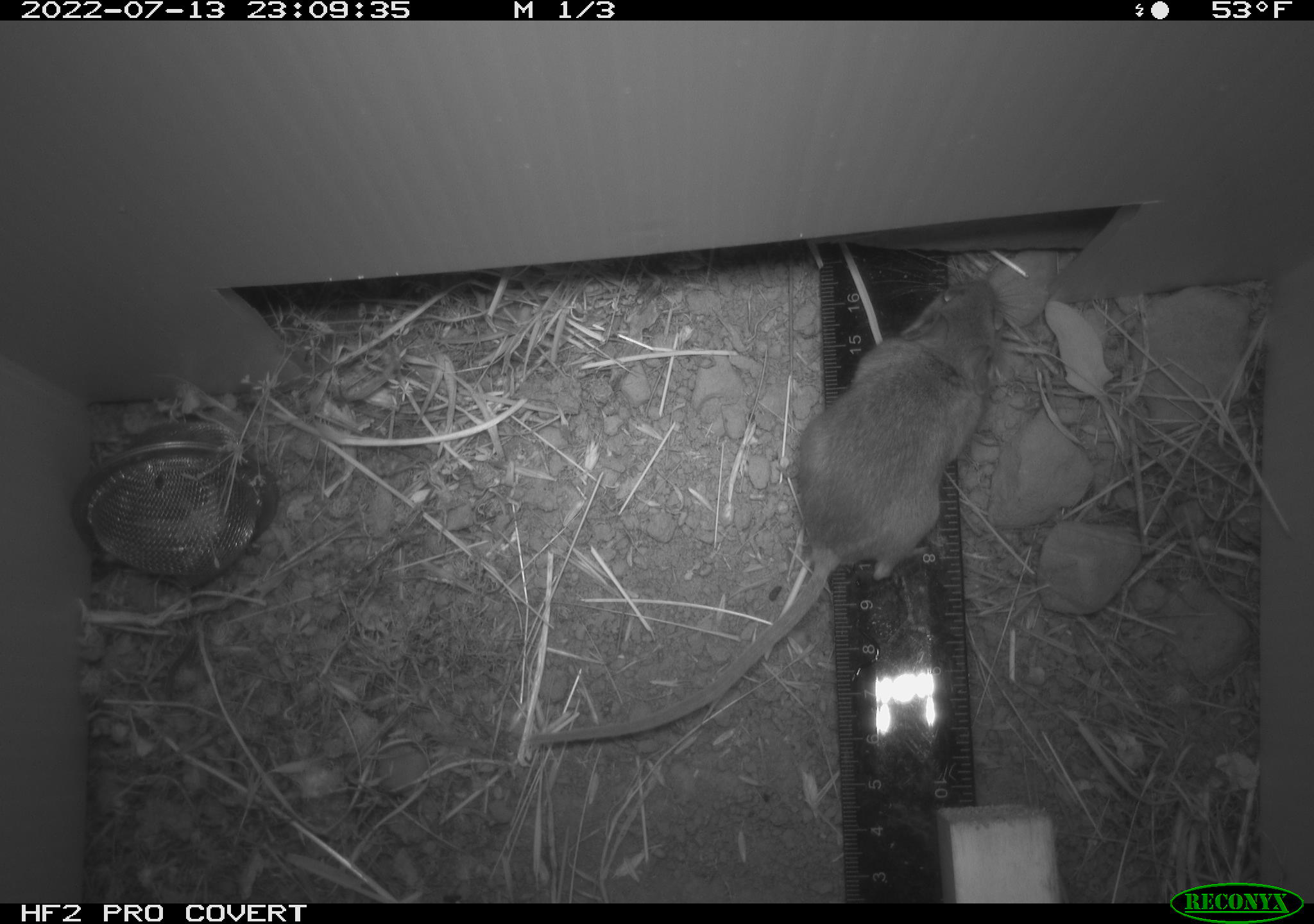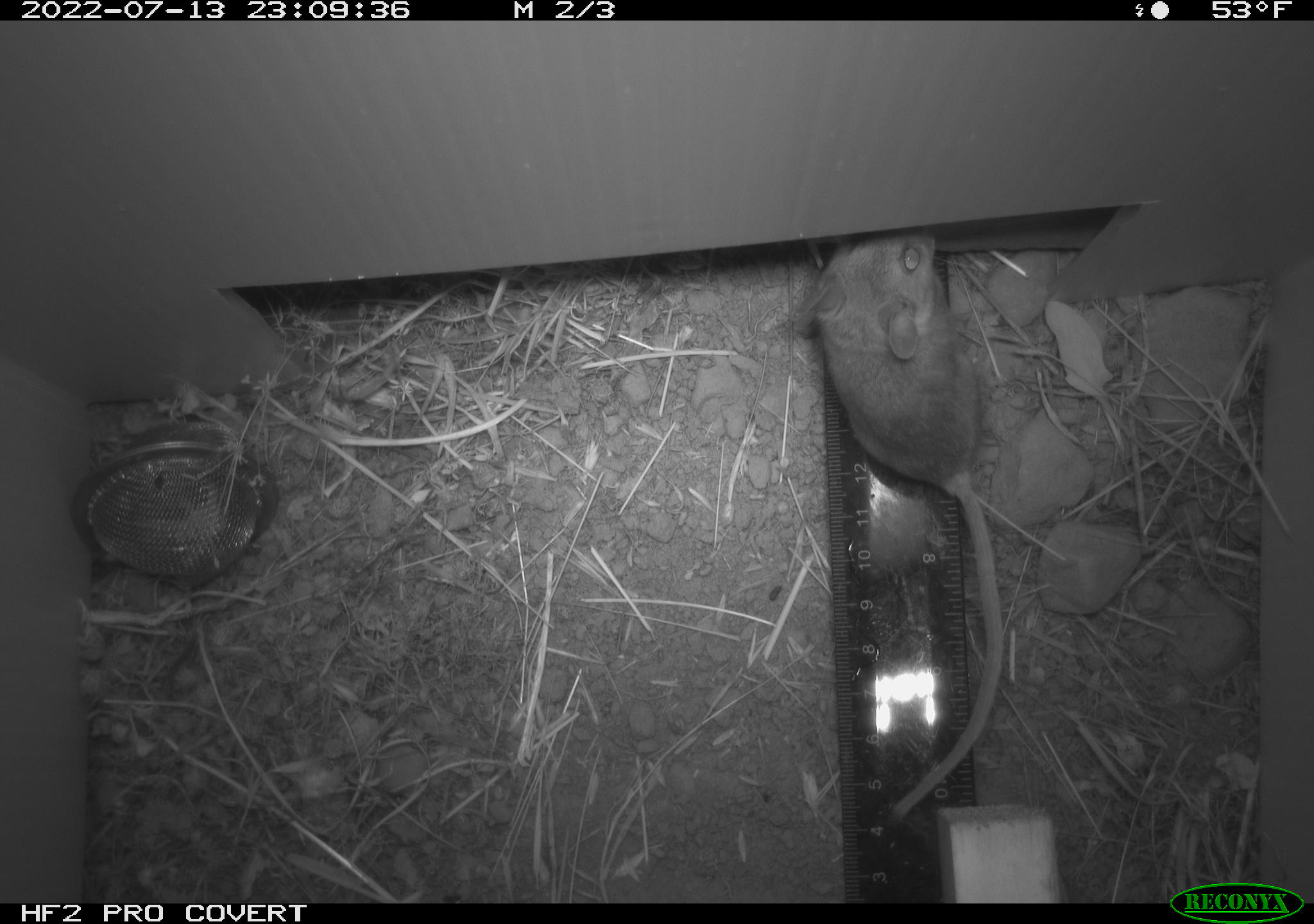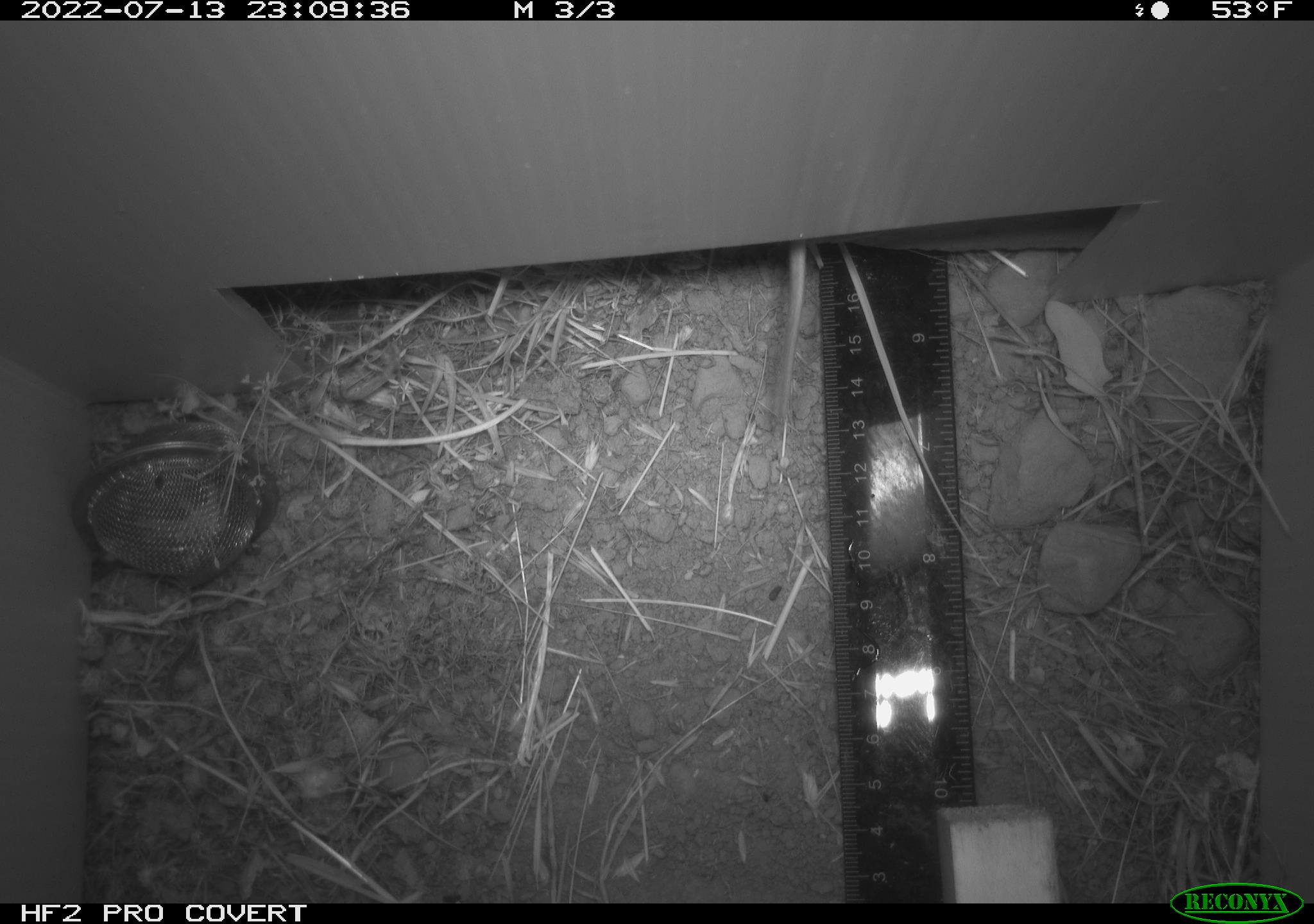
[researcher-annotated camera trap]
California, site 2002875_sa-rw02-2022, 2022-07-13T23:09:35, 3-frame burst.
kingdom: Animalia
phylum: Chordata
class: Mammalia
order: Rodentia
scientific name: Rodentia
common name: mouse species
Mouse species (Rodentia).